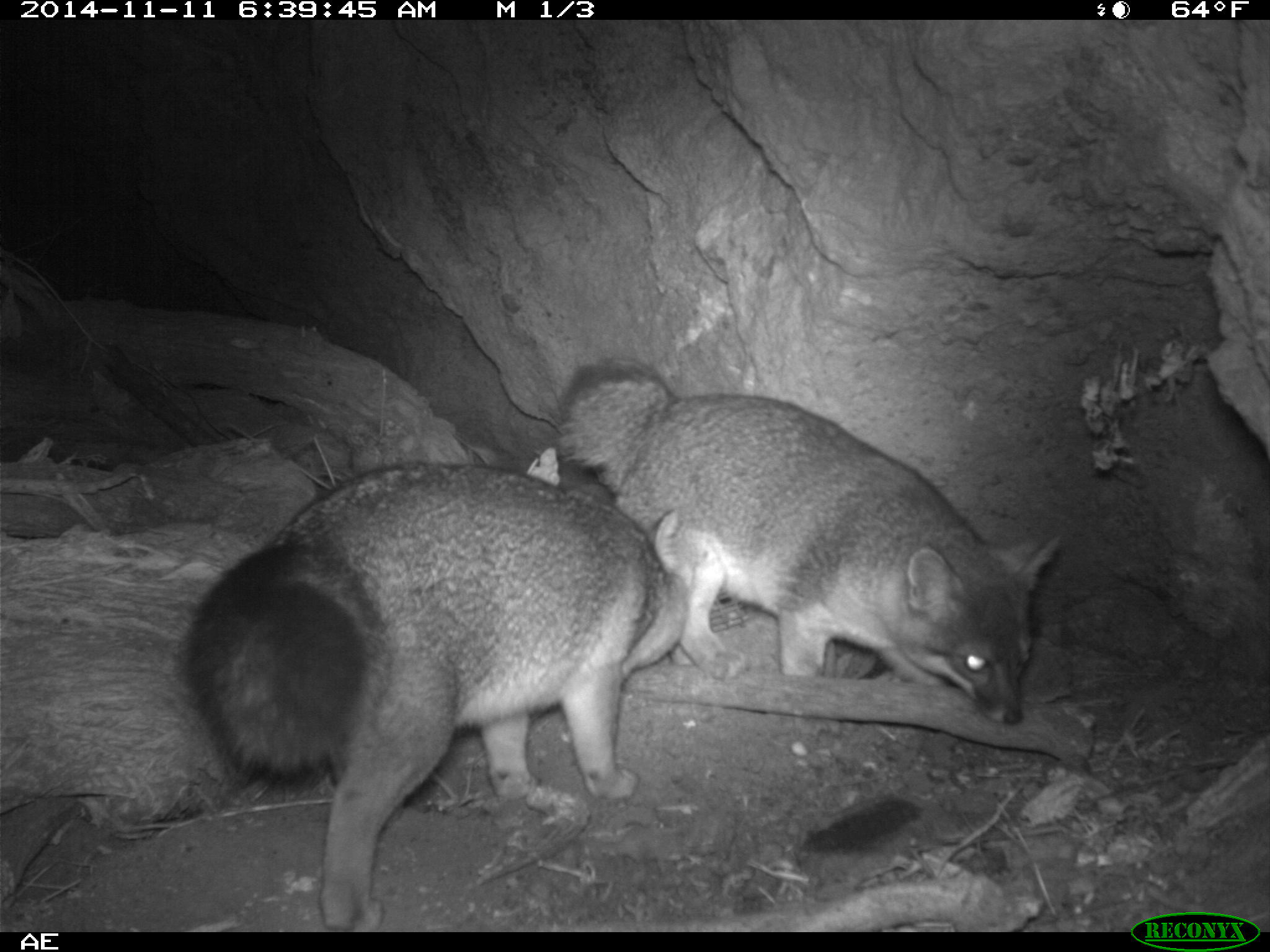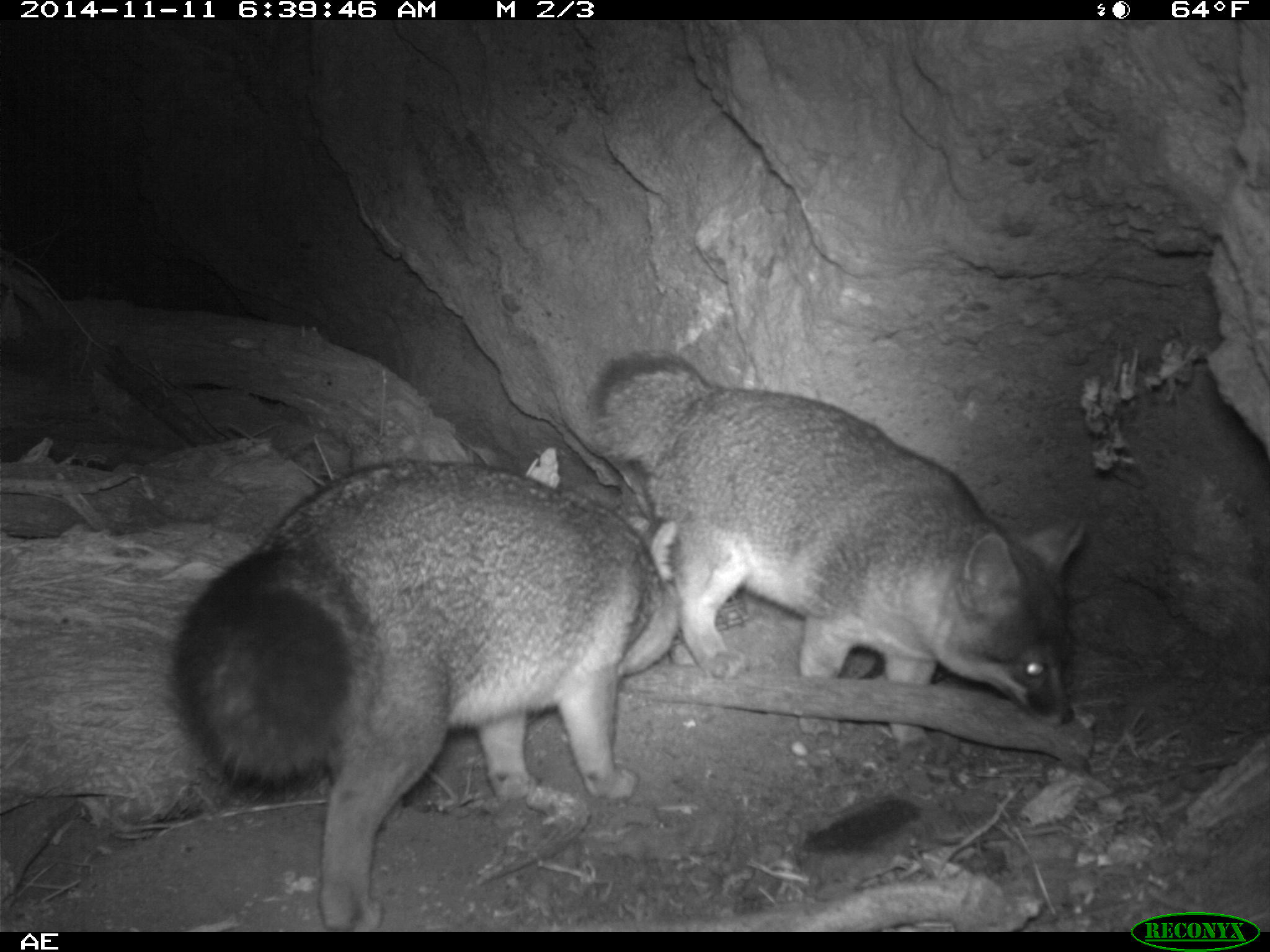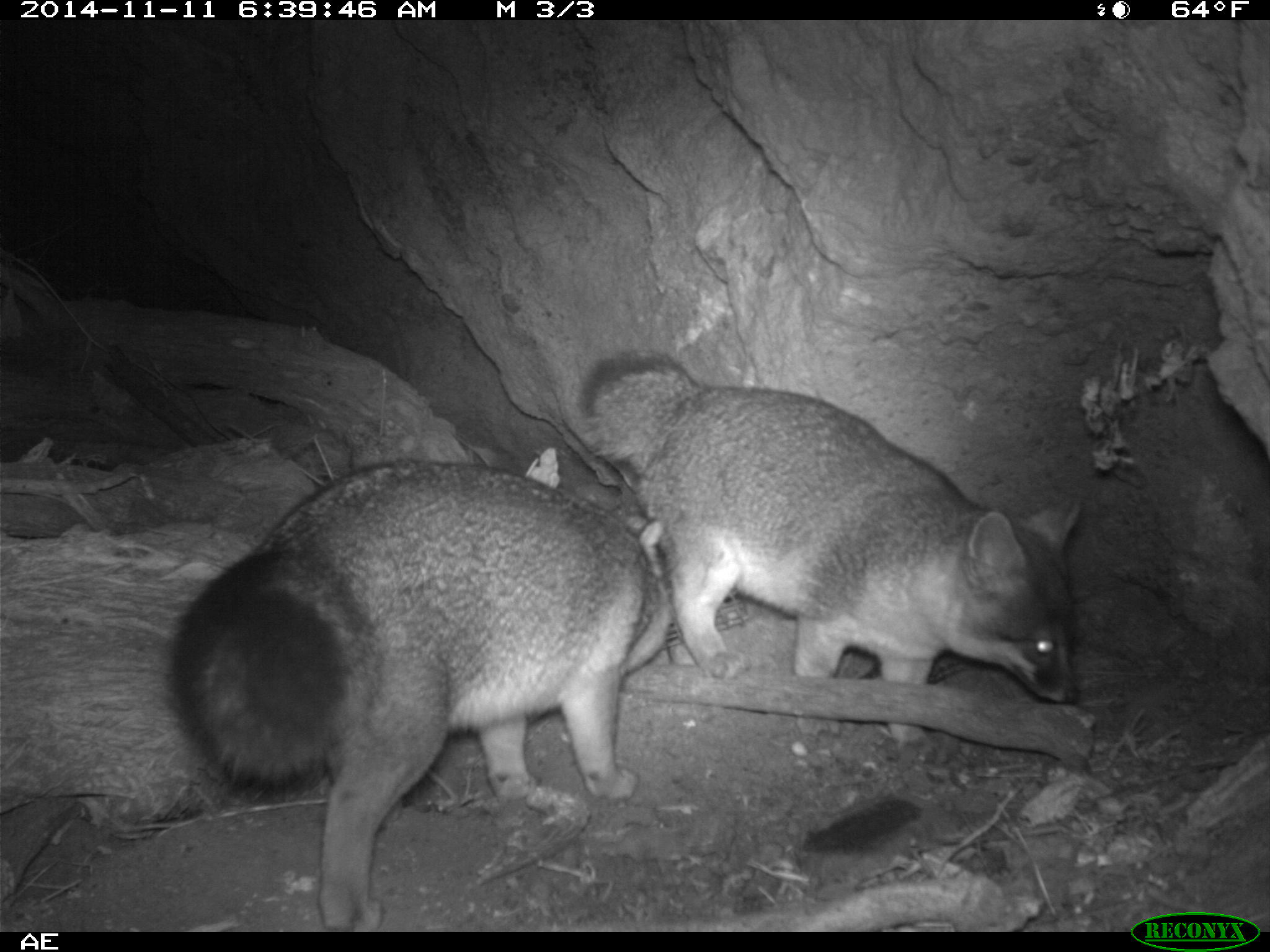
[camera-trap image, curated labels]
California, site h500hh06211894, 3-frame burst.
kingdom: Animalia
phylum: Chordata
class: Mammalia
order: Carnivora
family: Canidae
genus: Urocyon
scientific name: Urocyon littoralis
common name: island fox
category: fox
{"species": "fox (island fox) (Urocyon littoralis)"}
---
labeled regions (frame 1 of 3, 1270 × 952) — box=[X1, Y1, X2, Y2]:
fox: box=[180, 460, 690, 933]; box=[554, 358, 1059, 737]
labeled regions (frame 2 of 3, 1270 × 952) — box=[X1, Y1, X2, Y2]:
fox: box=[175, 446, 681, 933]; box=[586, 353, 1086, 744]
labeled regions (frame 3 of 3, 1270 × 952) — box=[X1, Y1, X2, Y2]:
fox: box=[170, 457, 676, 930]; box=[582, 352, 1083, 757]